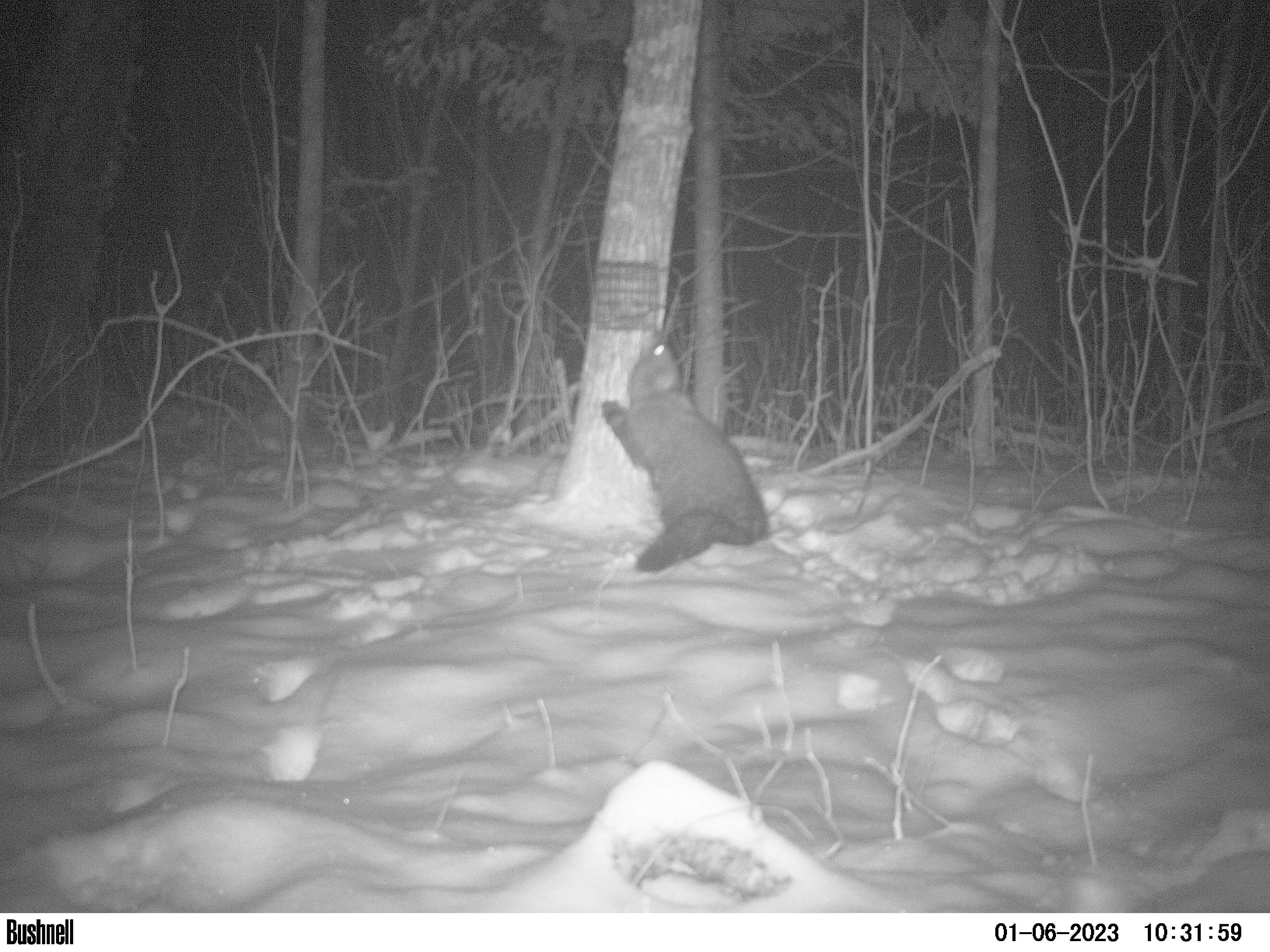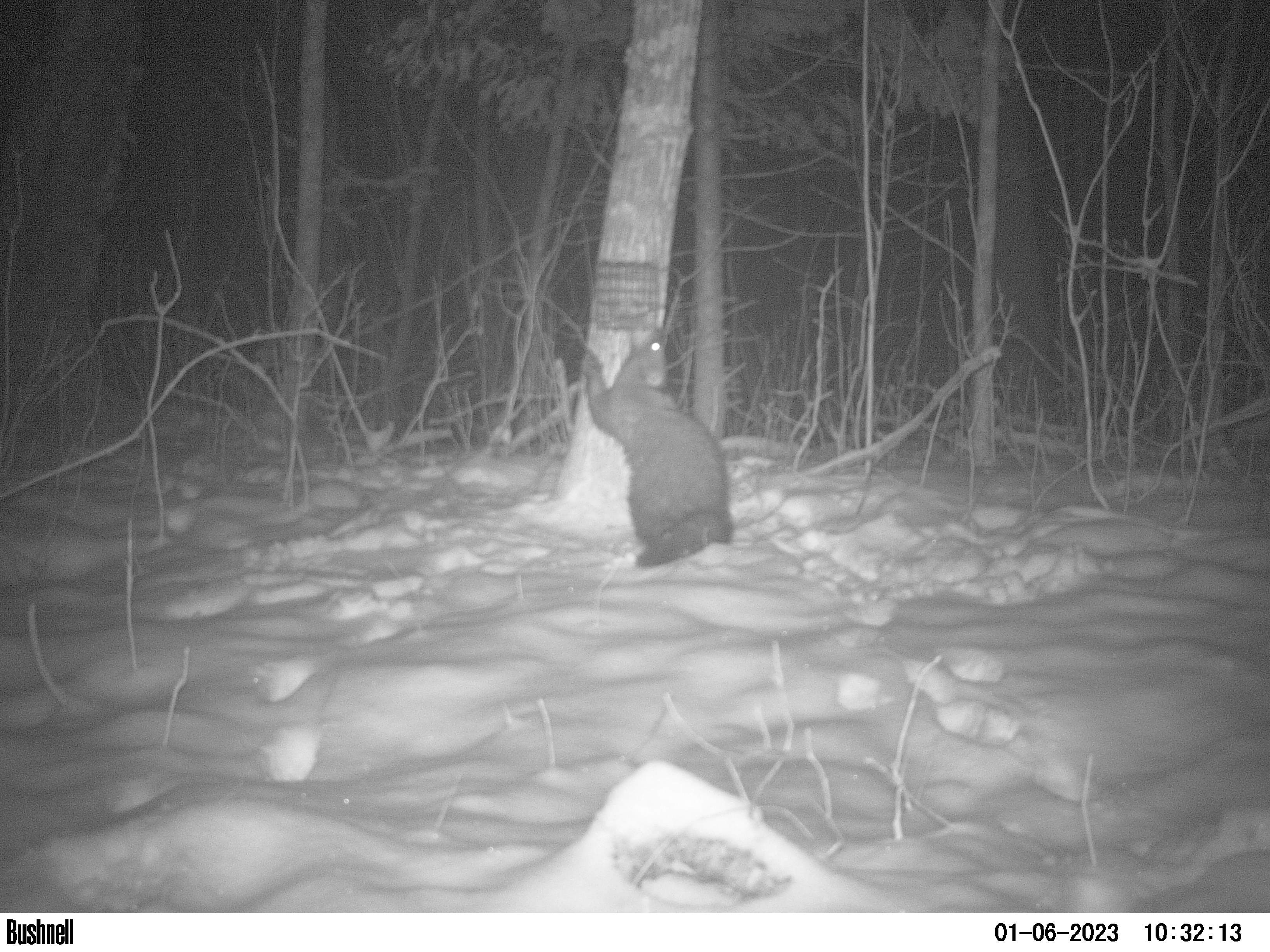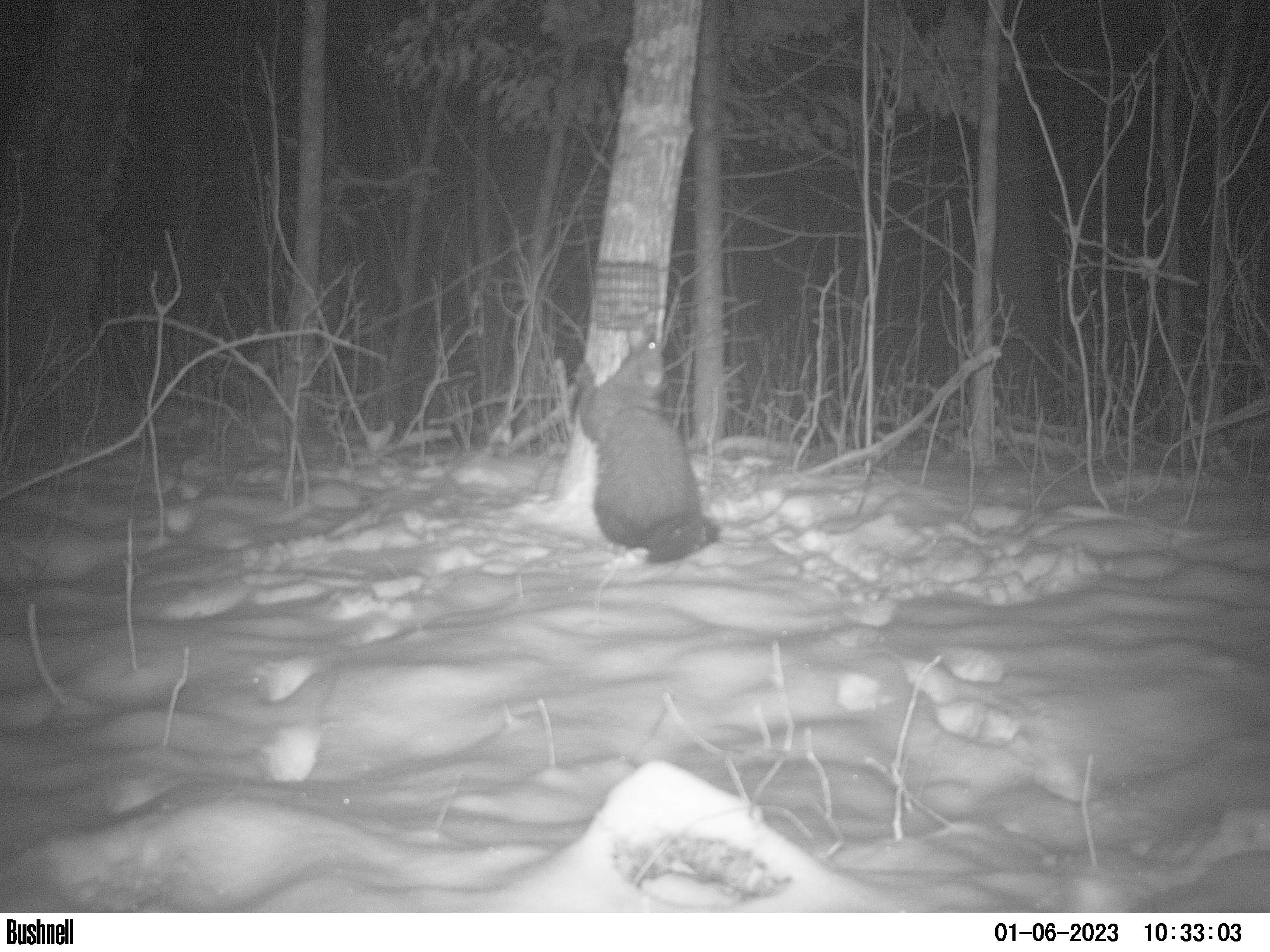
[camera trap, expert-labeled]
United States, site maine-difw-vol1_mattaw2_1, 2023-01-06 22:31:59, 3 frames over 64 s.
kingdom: Animalia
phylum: Chordata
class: Mammalia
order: Carnivora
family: Mustelidae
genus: Pekania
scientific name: Pekania pennanti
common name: fisher